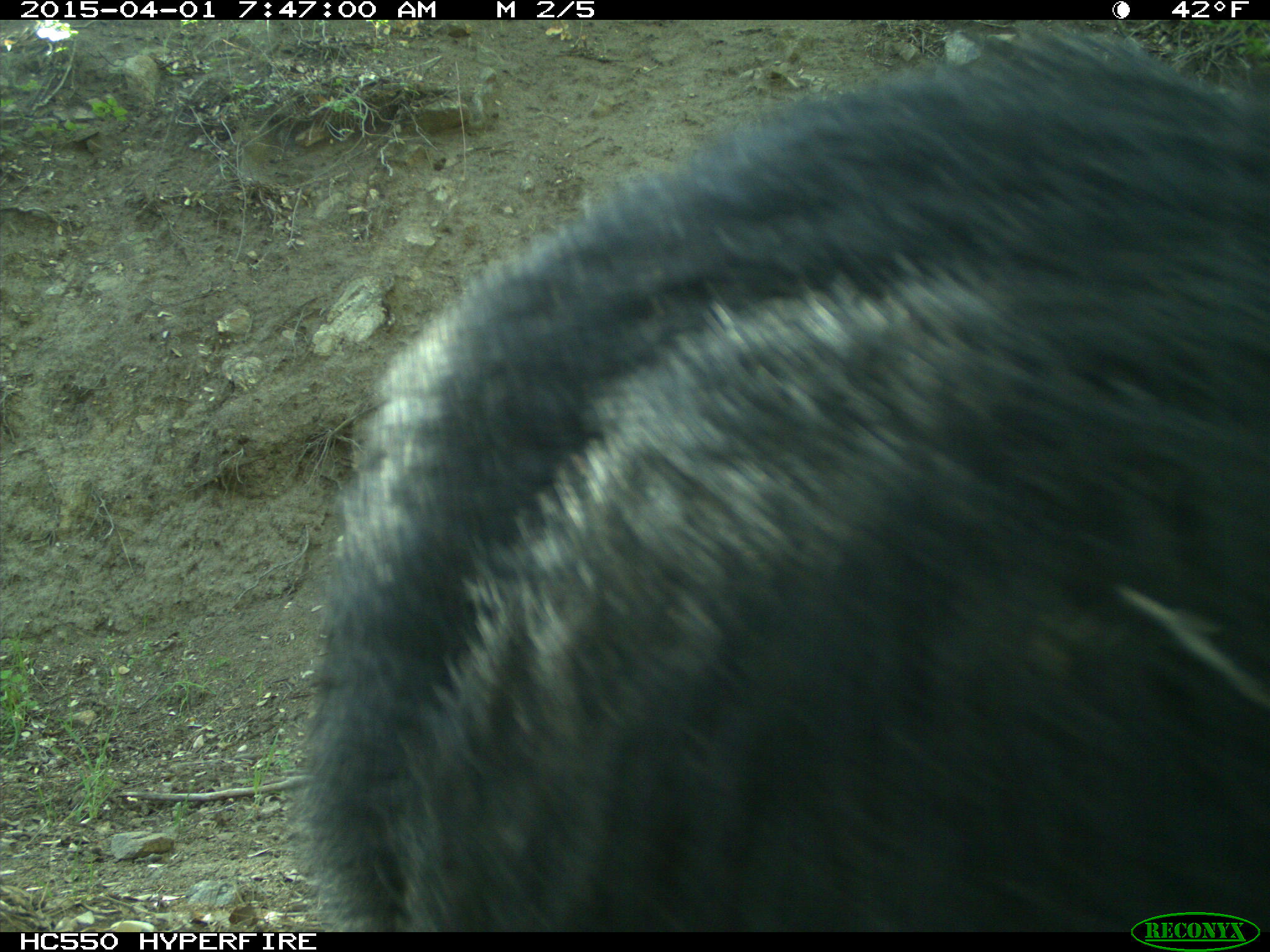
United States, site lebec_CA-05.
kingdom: Animalia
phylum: Chordata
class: Mammalia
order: Artiodactyla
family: Suidae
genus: Sus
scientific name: Sus scrofa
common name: wild boar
Sus scrofa (wild boar).